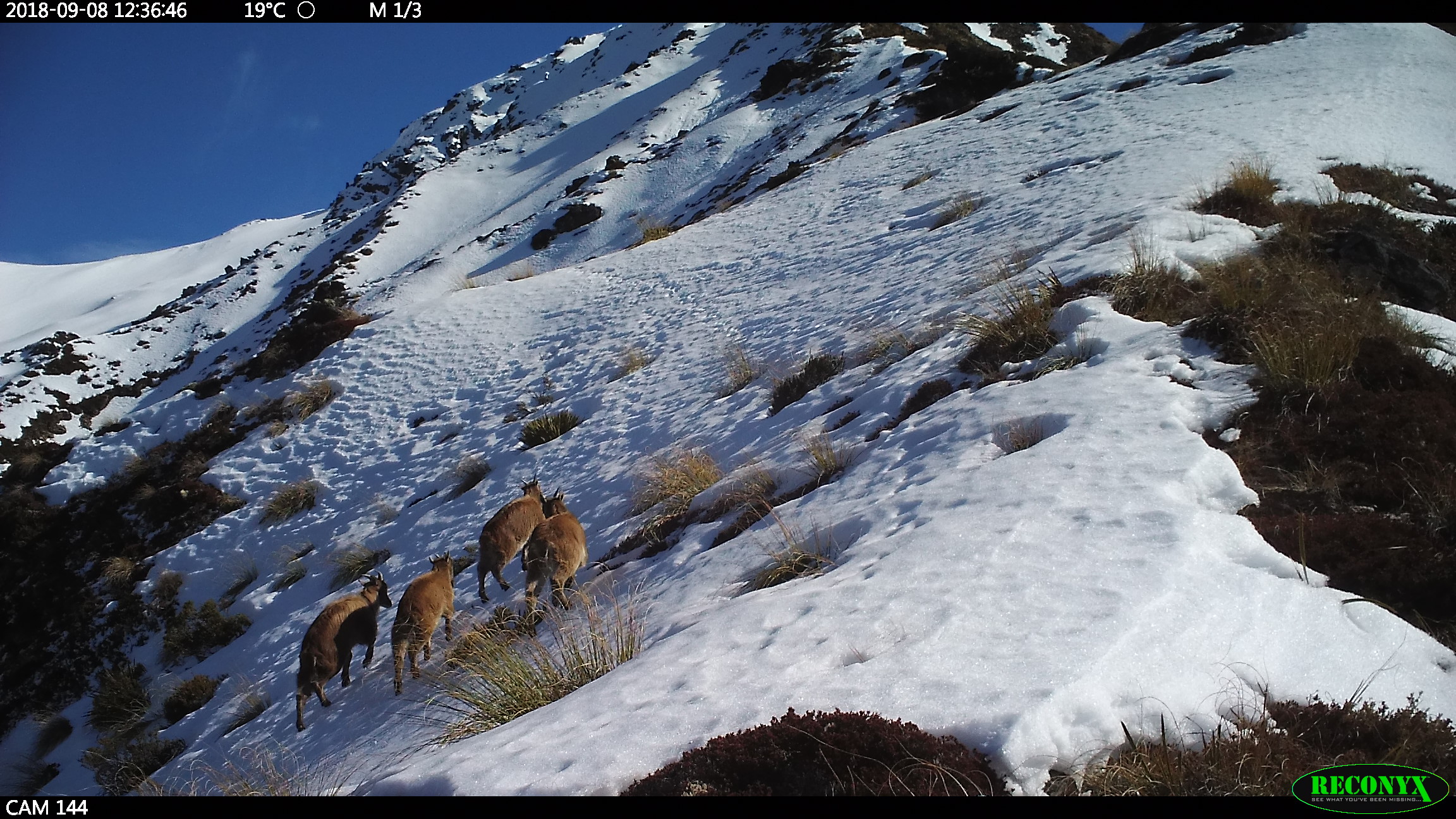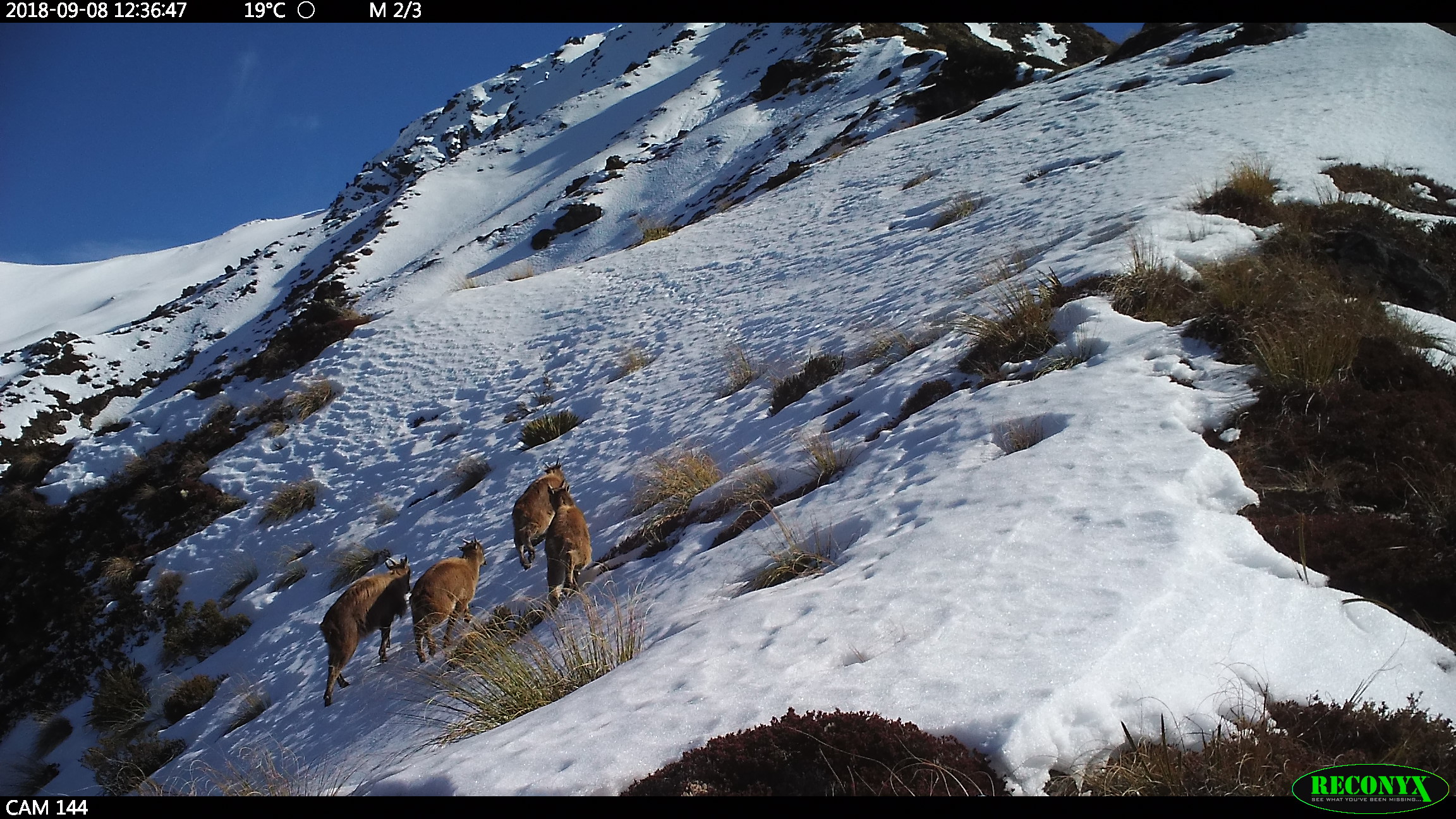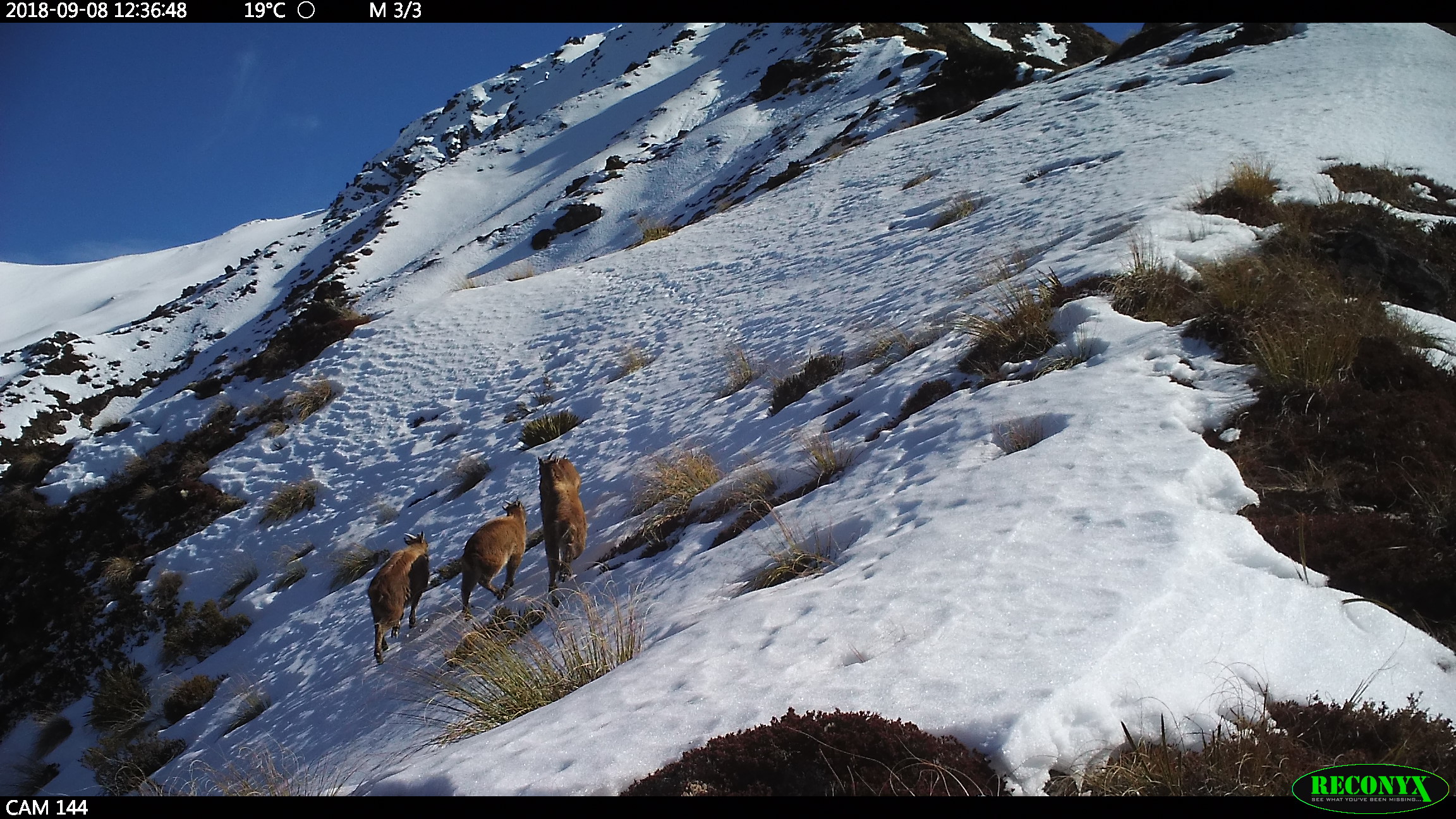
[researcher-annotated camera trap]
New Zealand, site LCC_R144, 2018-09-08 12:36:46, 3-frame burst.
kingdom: Animalia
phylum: Chordata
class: Mammalia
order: Artiodactyla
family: Bovidae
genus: Nilgiritragus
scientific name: Nilgiritragus hylocrius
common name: tahr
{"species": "tahr (Nilgiritragus hylocrius)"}